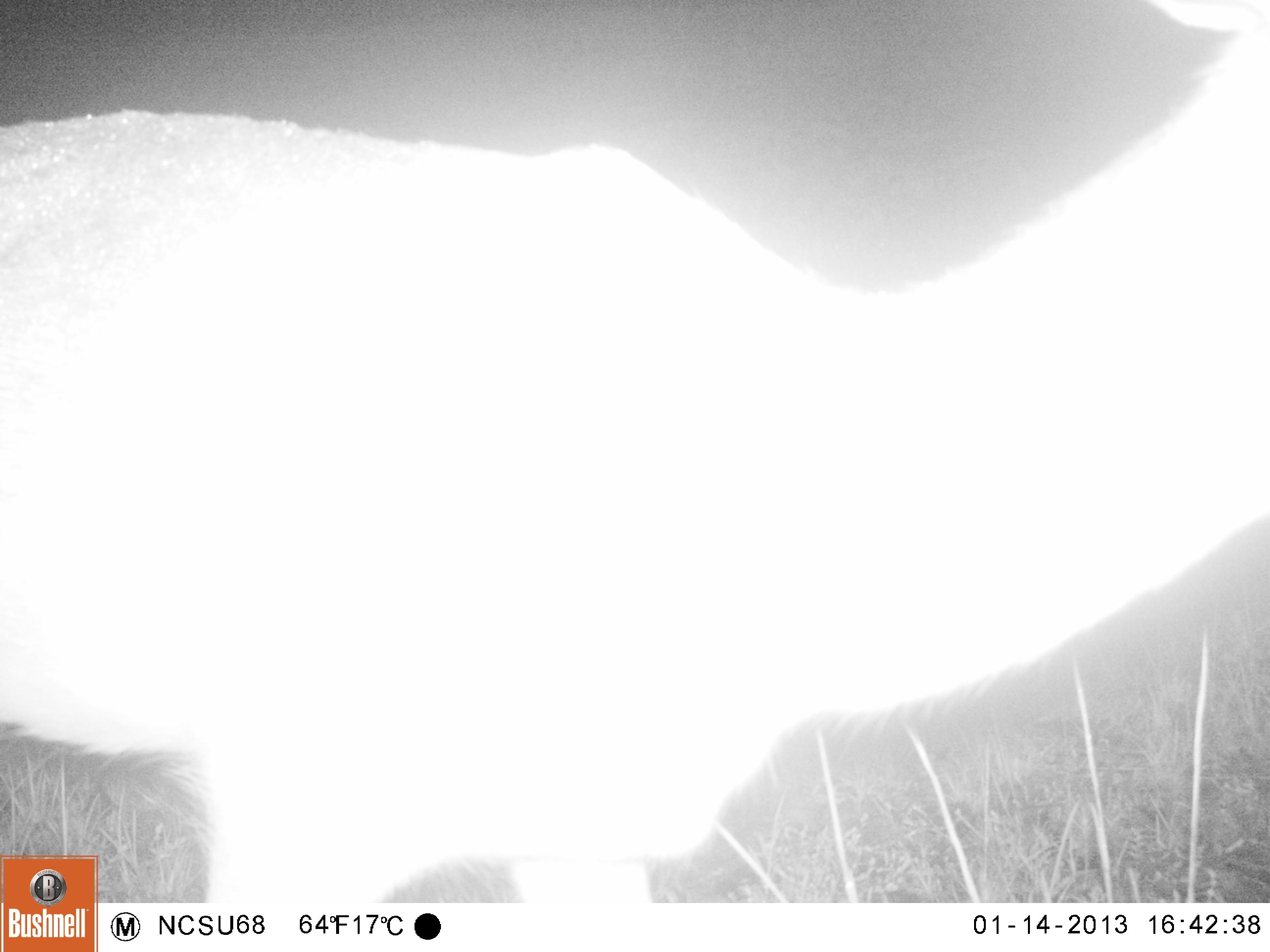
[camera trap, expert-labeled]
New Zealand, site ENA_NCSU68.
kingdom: Animalia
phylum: Chordata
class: Mammalia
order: Artiodactyla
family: Cervidae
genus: Odocoileus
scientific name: Odocoileus virginianus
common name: white-tailed deer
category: white tailed deer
White tailed deer (white-tailed deer) (Odocoileus virginianus).